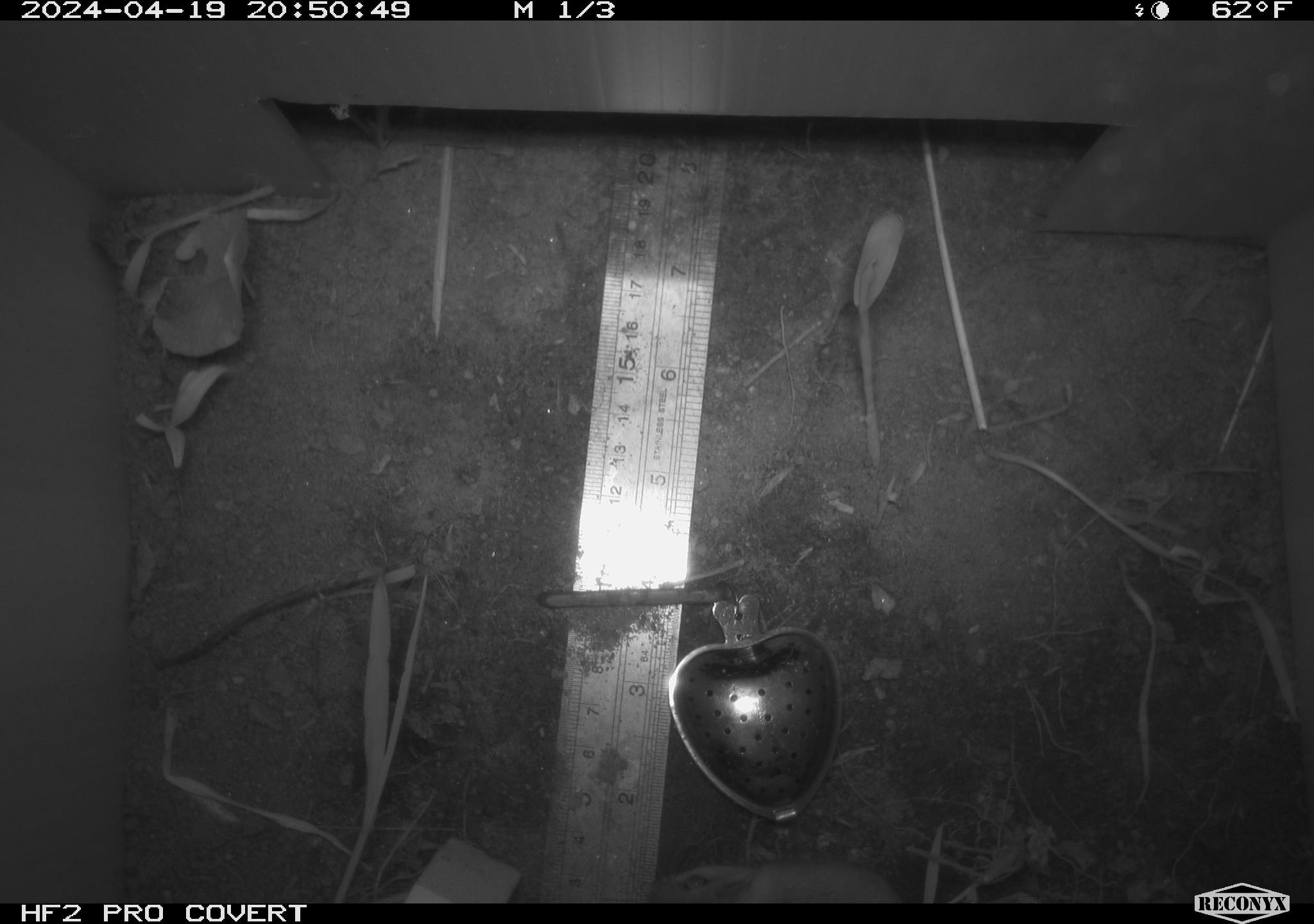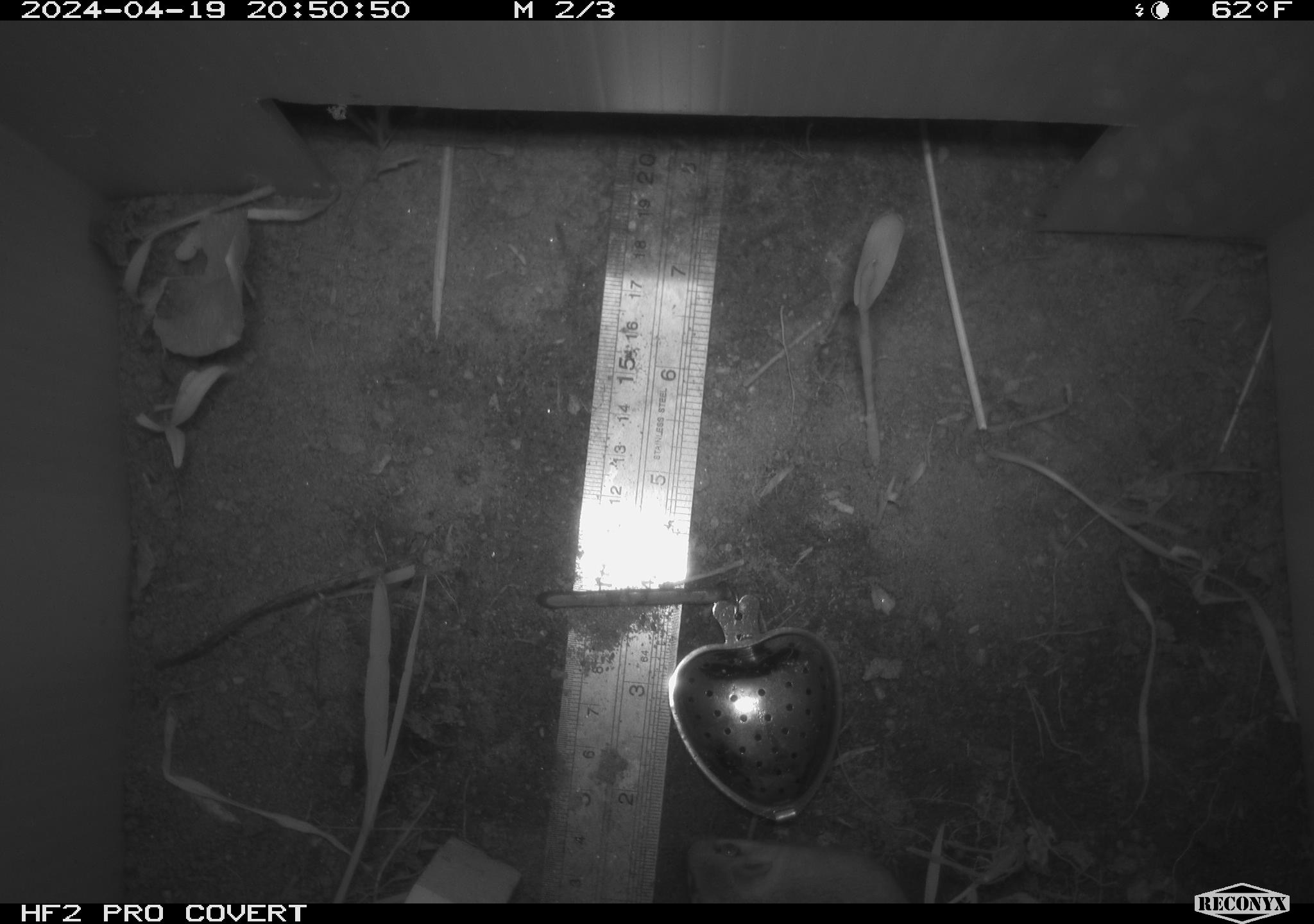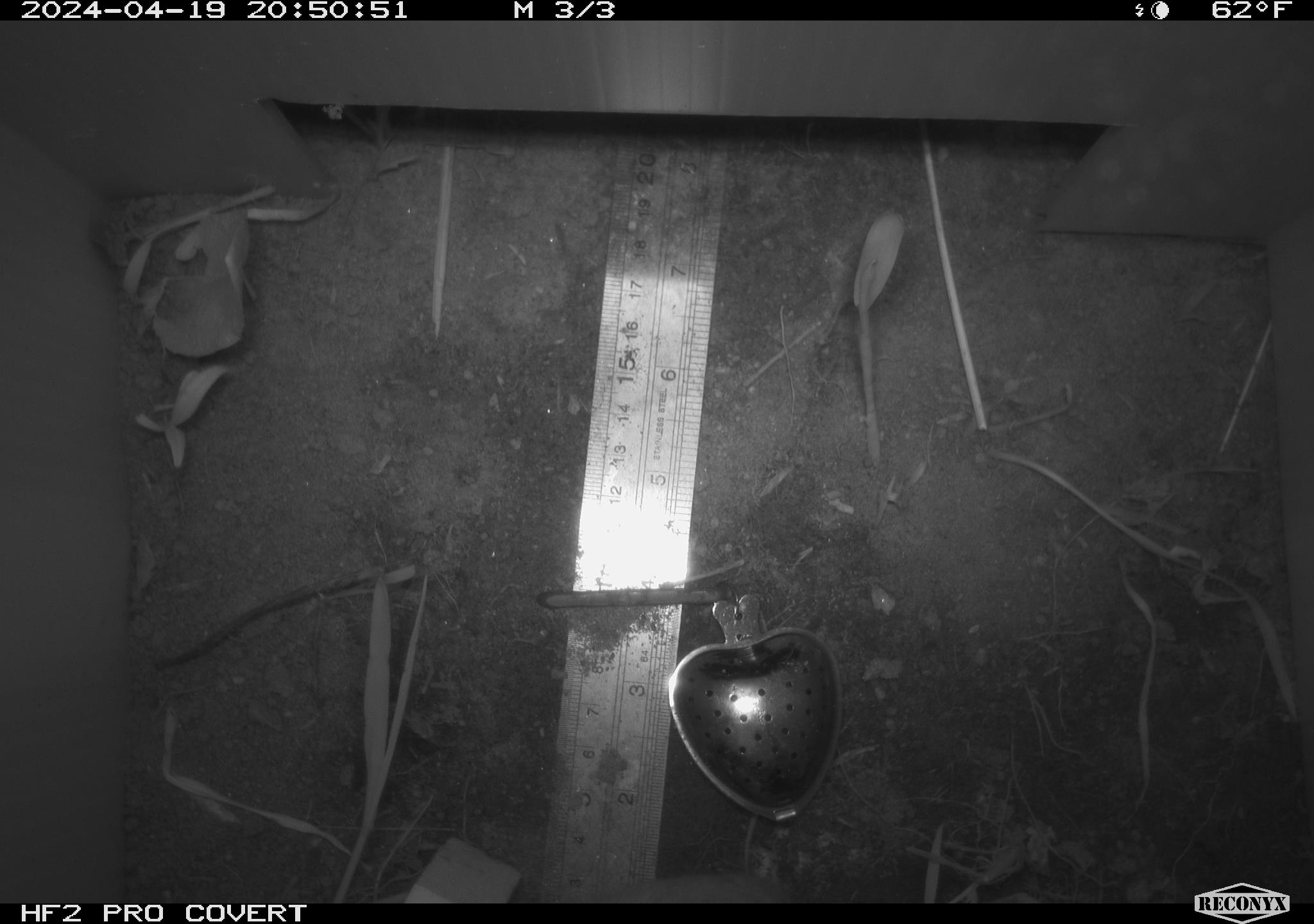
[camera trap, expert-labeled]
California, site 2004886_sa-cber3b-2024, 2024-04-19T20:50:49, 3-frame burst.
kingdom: Animalia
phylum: Chordata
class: Mammalia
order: Rodentia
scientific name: Rodentia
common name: mouse species